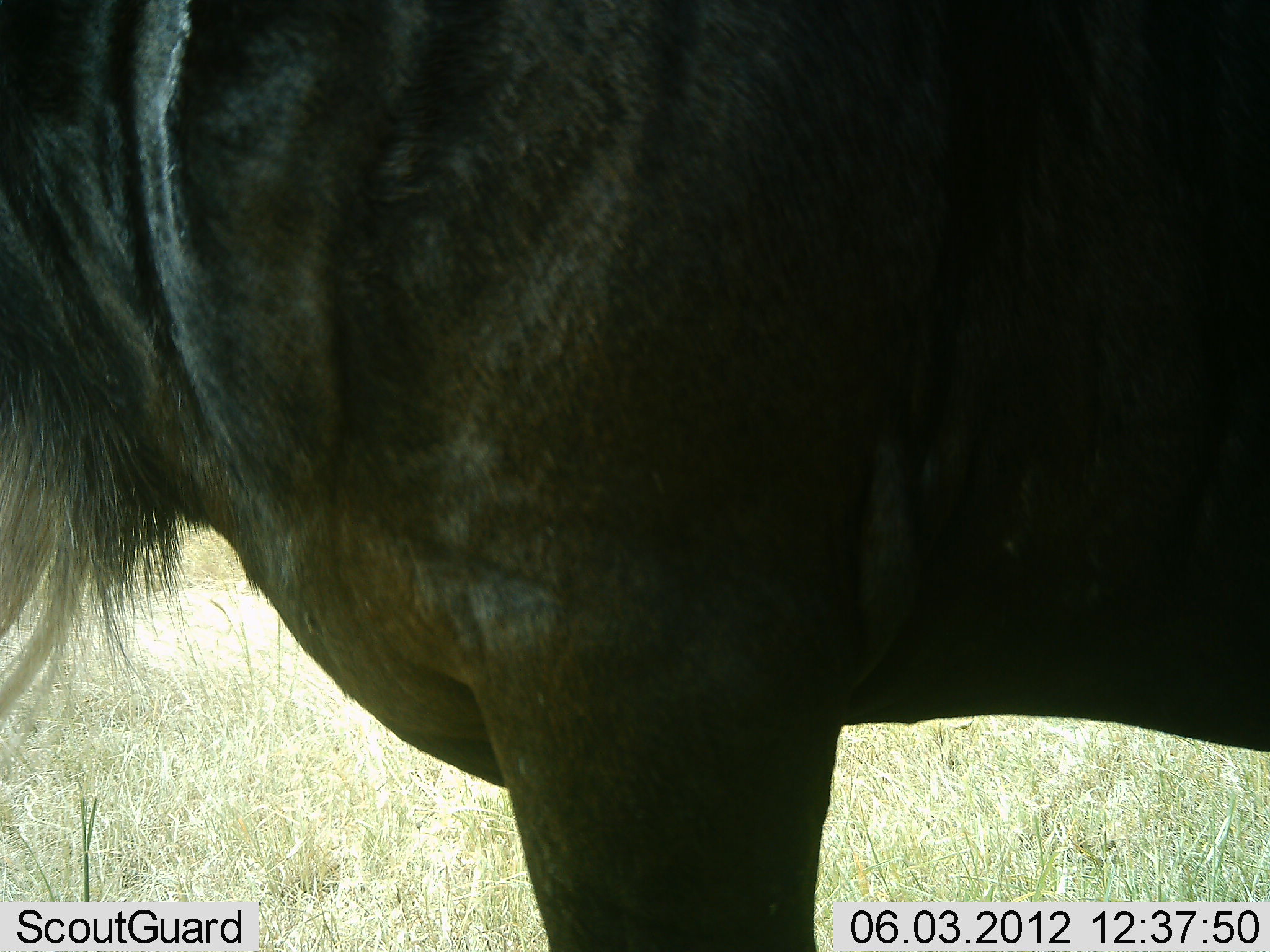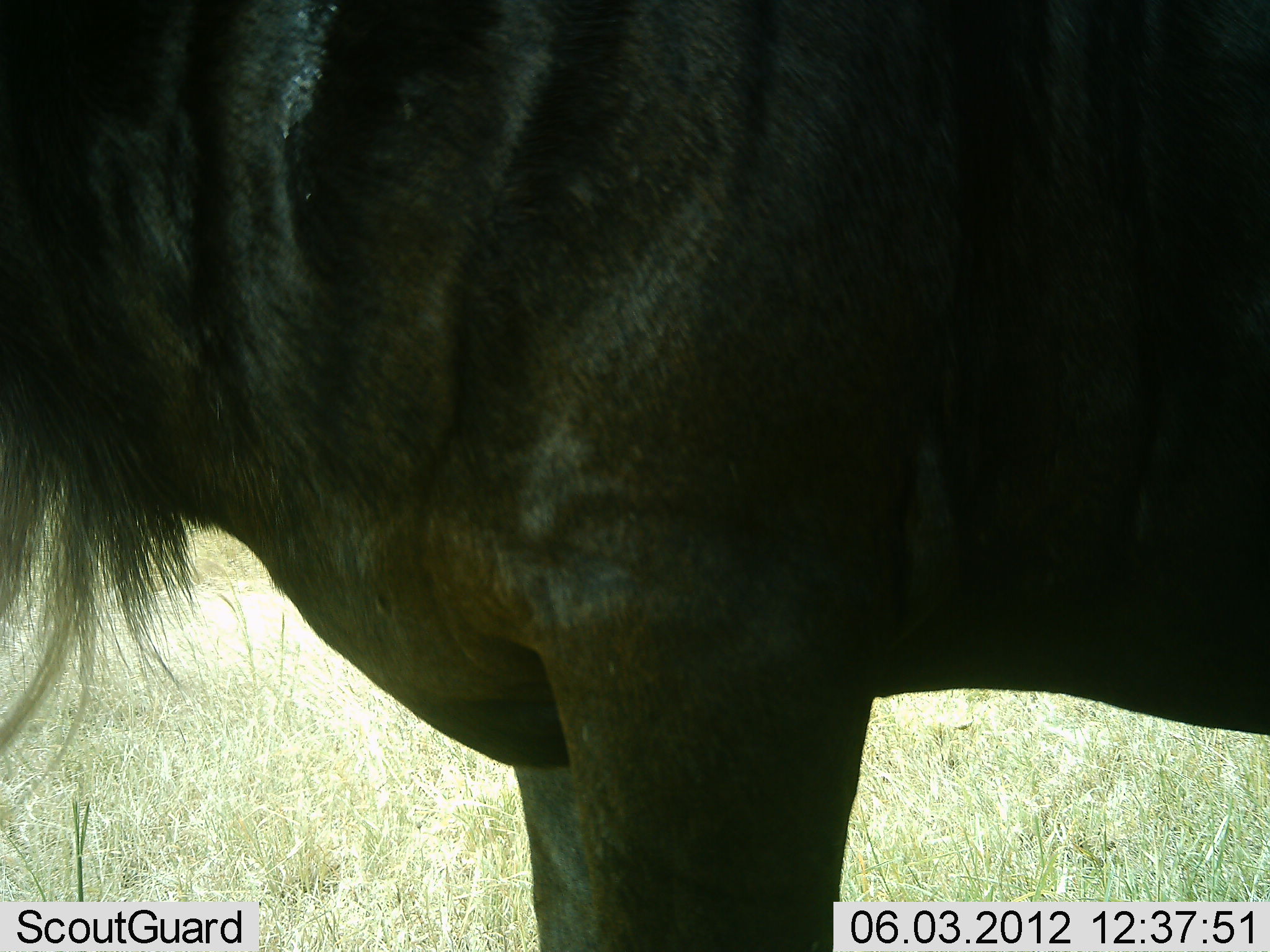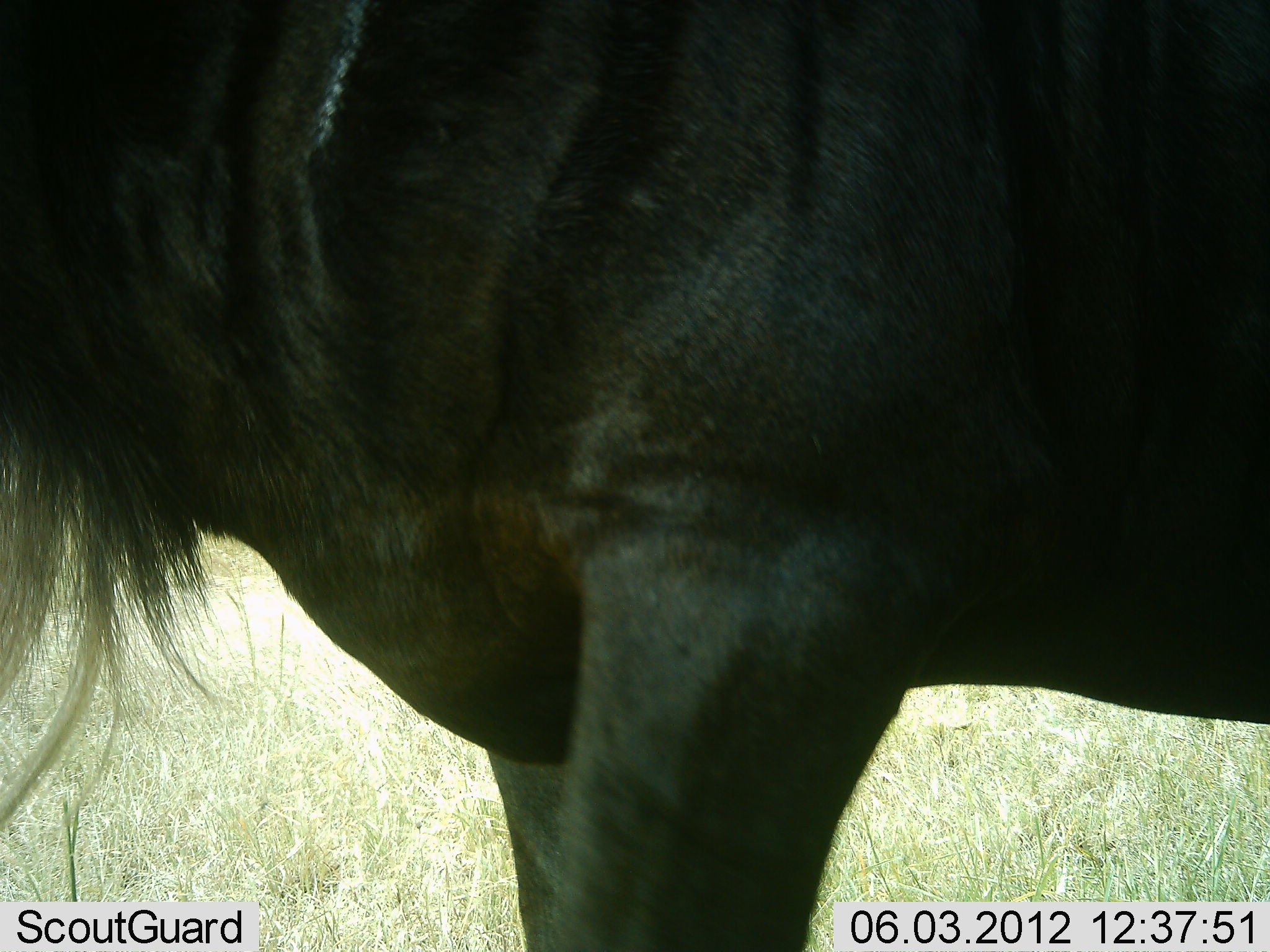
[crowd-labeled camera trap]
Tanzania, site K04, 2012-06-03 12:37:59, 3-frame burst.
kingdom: Animalia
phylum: Chordata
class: Mammalia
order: Artiodactyla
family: Bovidae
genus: Connochaetes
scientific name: Connochaetes taurinus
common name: blue wildebeest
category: wildebeest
Wildebeest (blue wildebeest) (Connochaetes taurinus), count 1. Behavior (volunteer vote fractions): standing 100%, resting 0%, moving 0%, interacting 0%. Young present (vote fraction): 0%. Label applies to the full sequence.